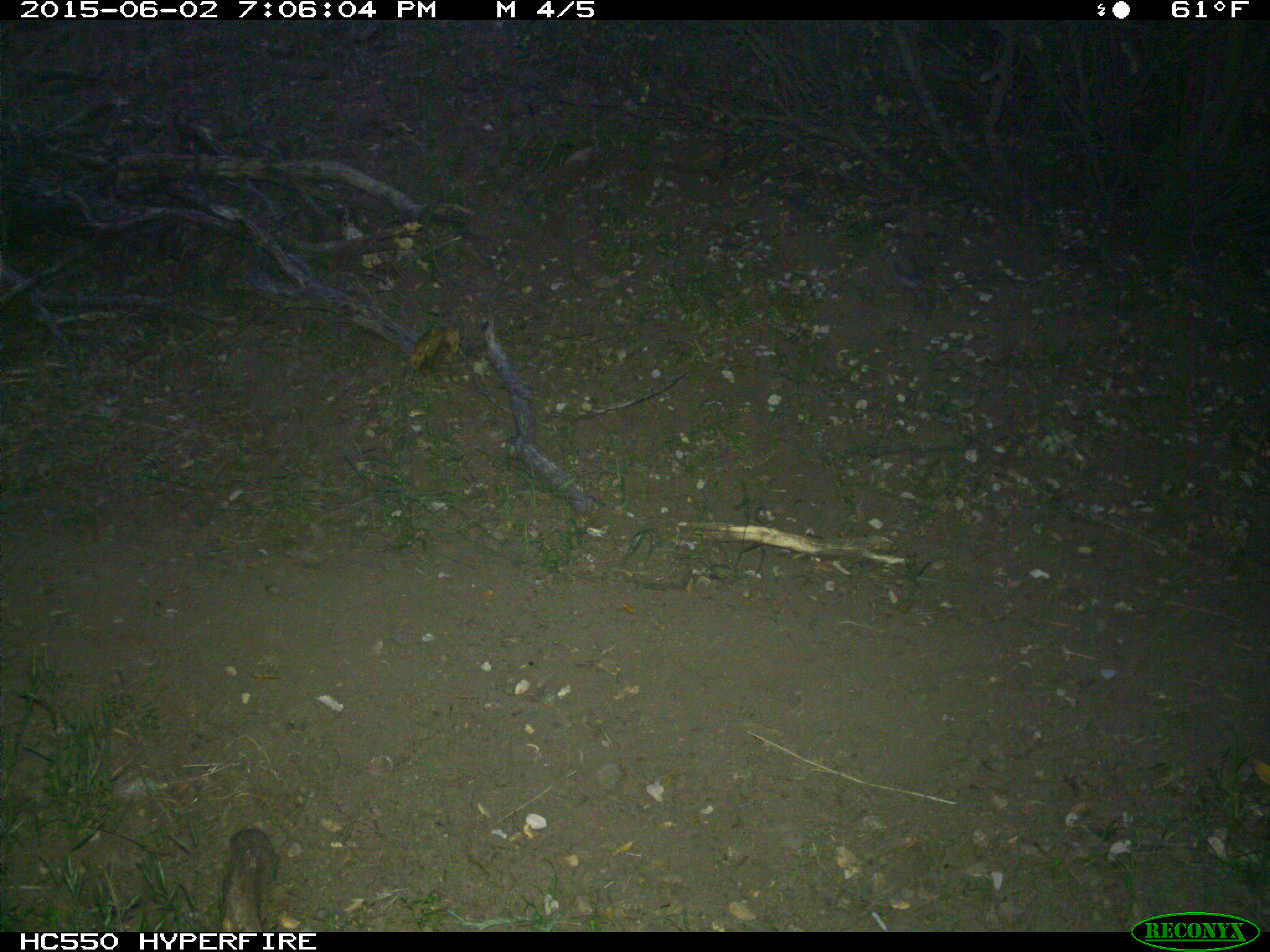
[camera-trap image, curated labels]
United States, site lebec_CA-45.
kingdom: Animalia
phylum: Chordata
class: Mammalia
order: Artiodactyla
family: Bovidae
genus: Bos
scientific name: Bos taurus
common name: domestic cow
Bos taurus (domestic cow).